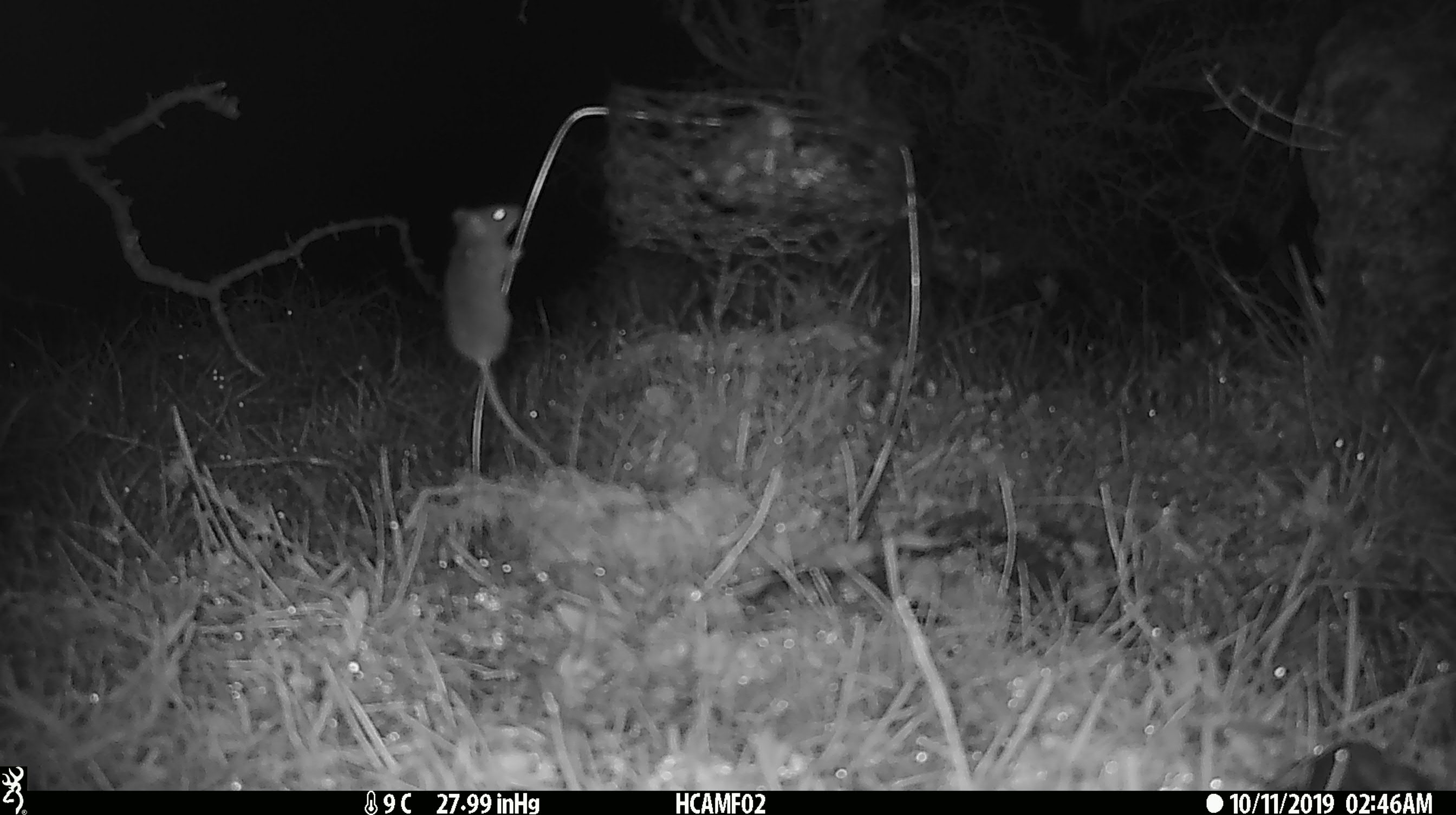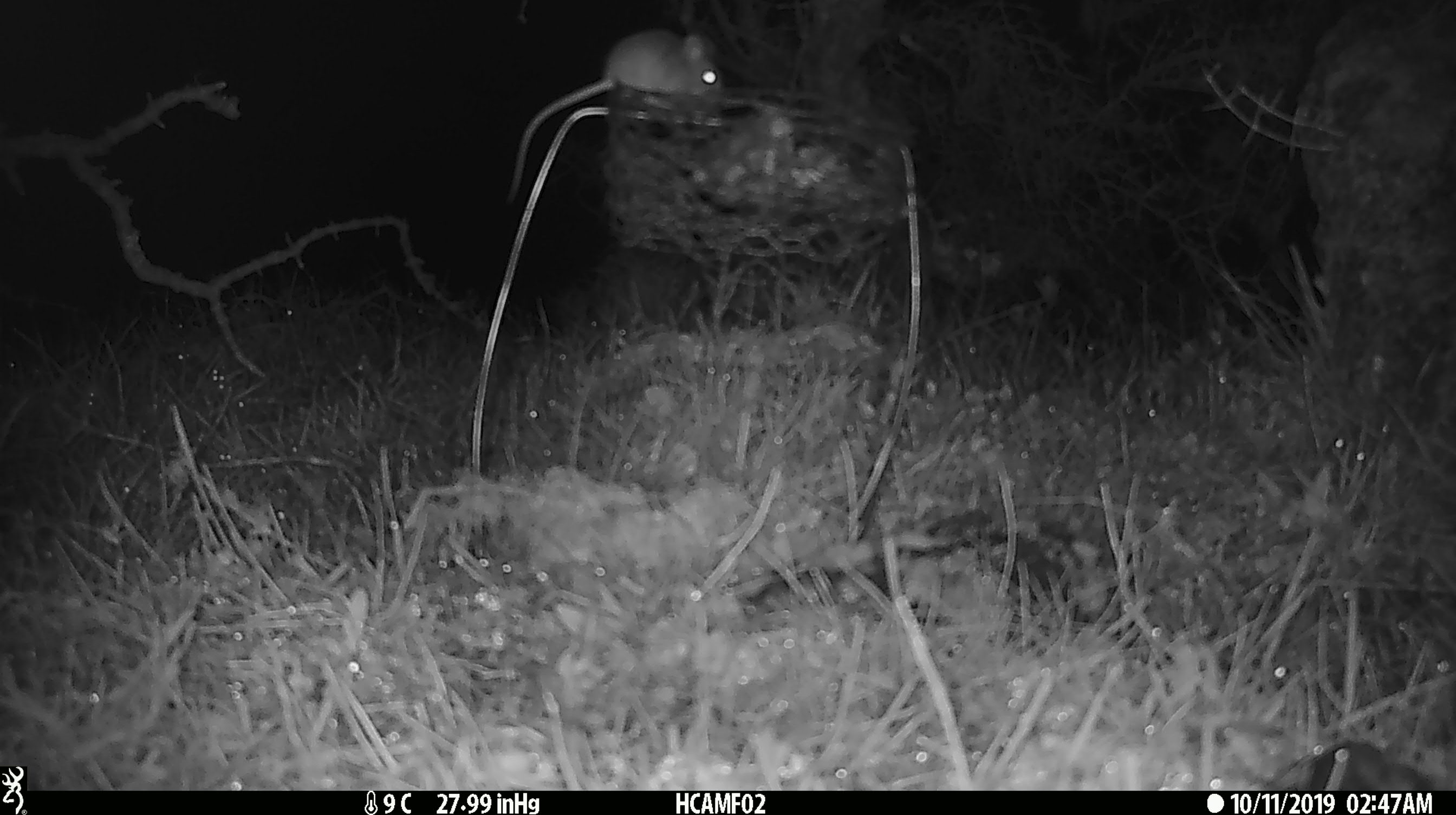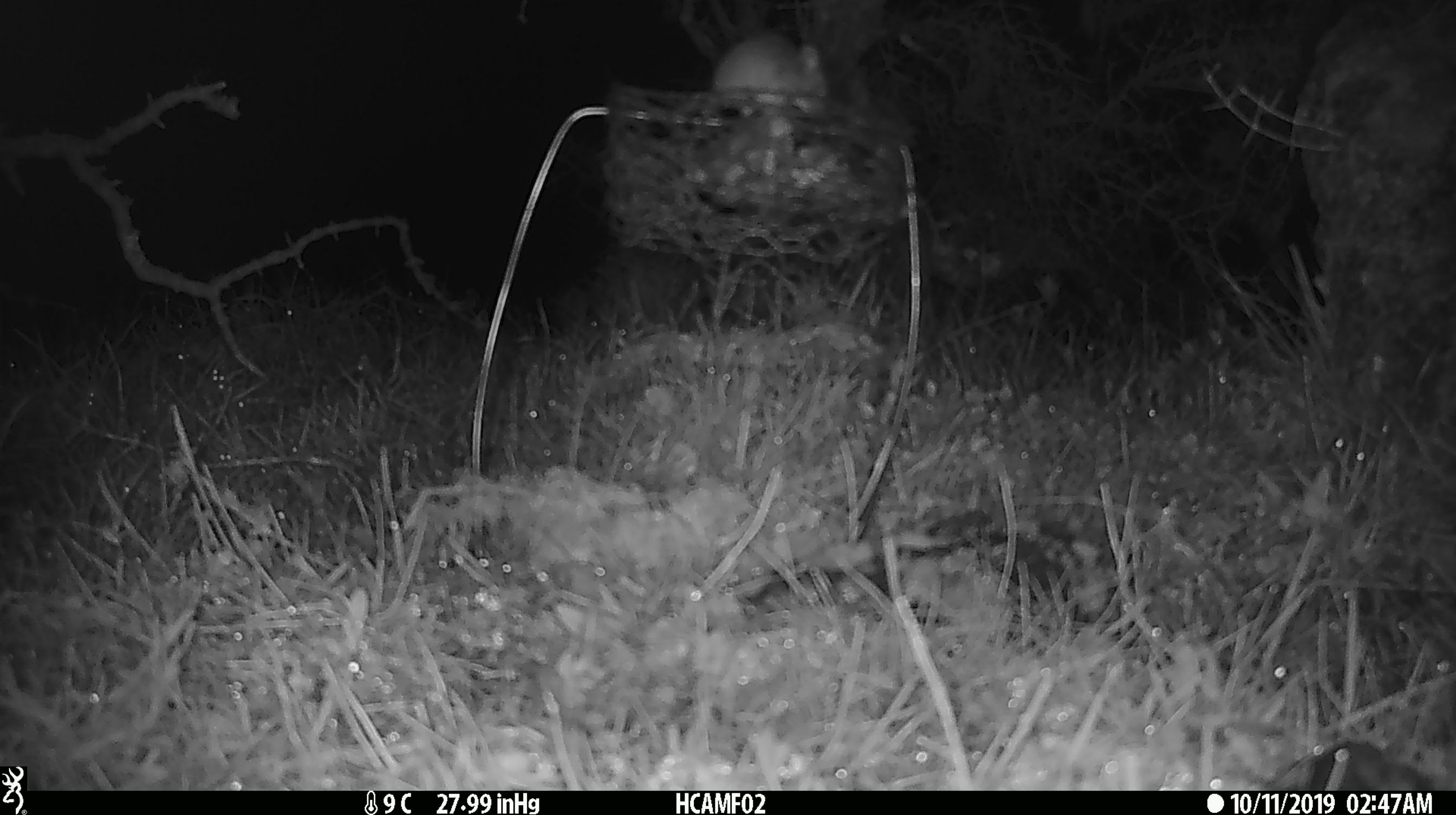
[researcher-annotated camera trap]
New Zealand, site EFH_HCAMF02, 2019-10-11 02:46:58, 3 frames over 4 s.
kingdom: Animalia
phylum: Chordata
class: Mammalia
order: Rodentia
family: Muridae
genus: Mus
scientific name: Mus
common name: mouse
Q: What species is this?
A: Mouse (Mus).